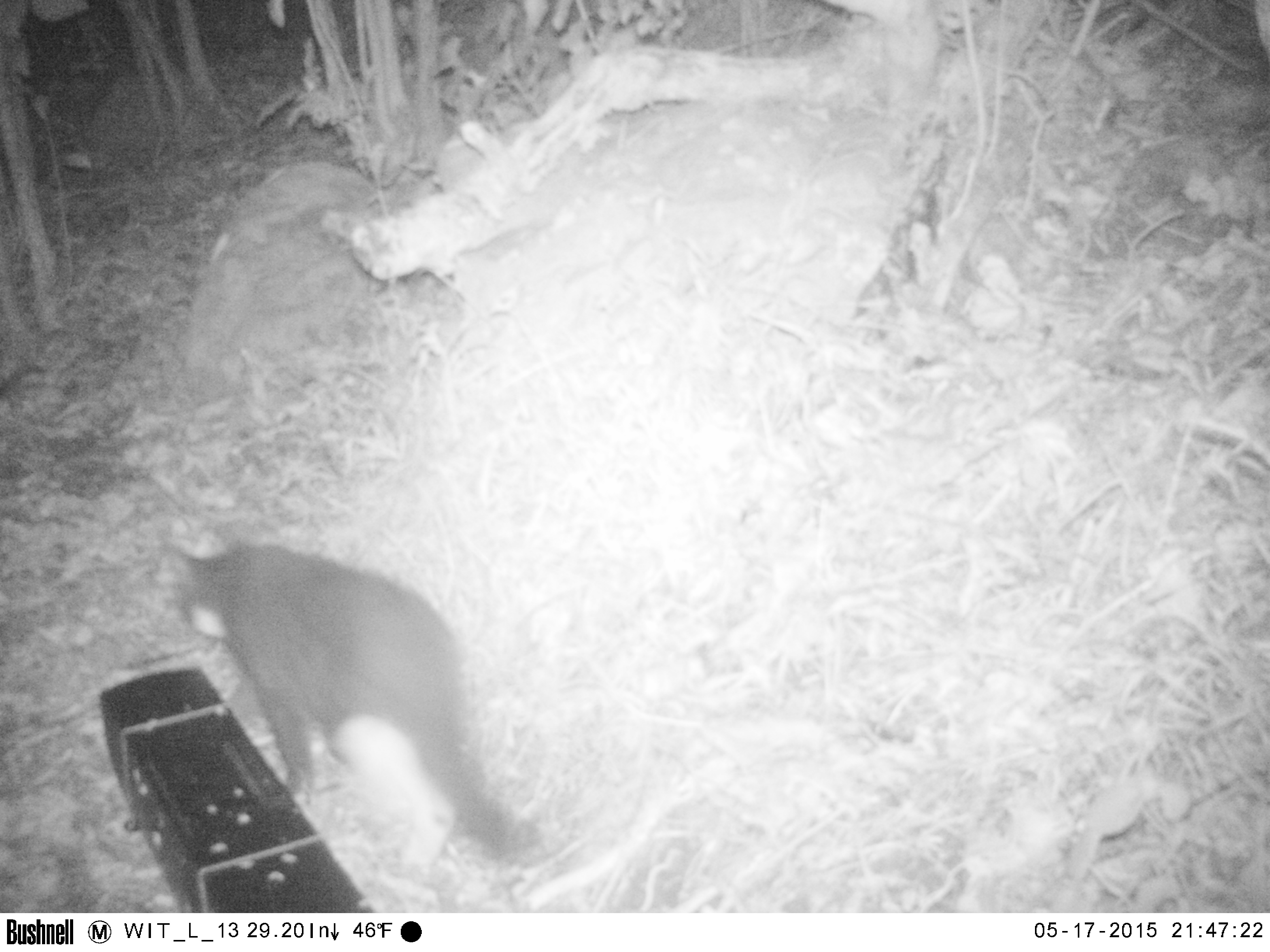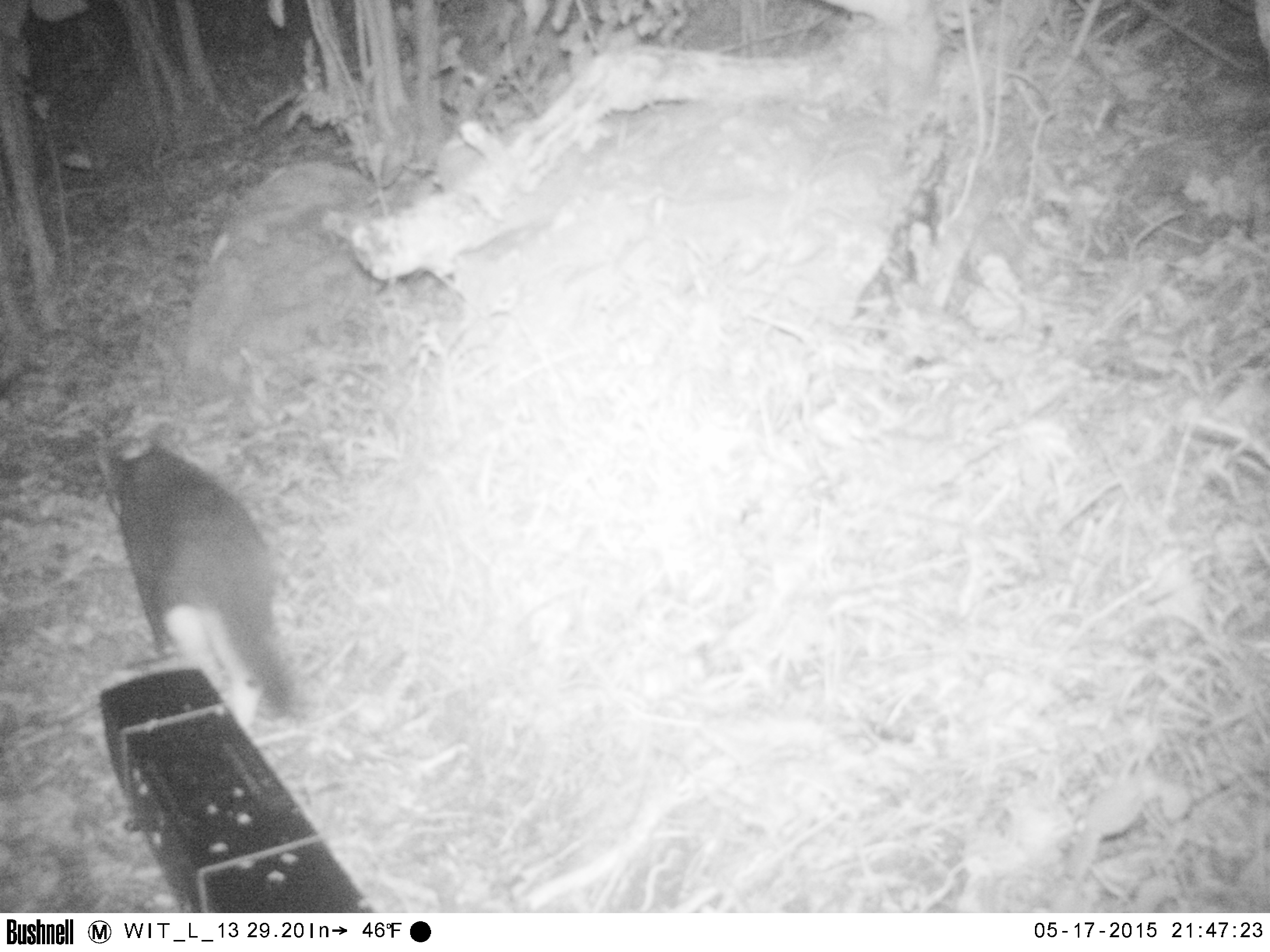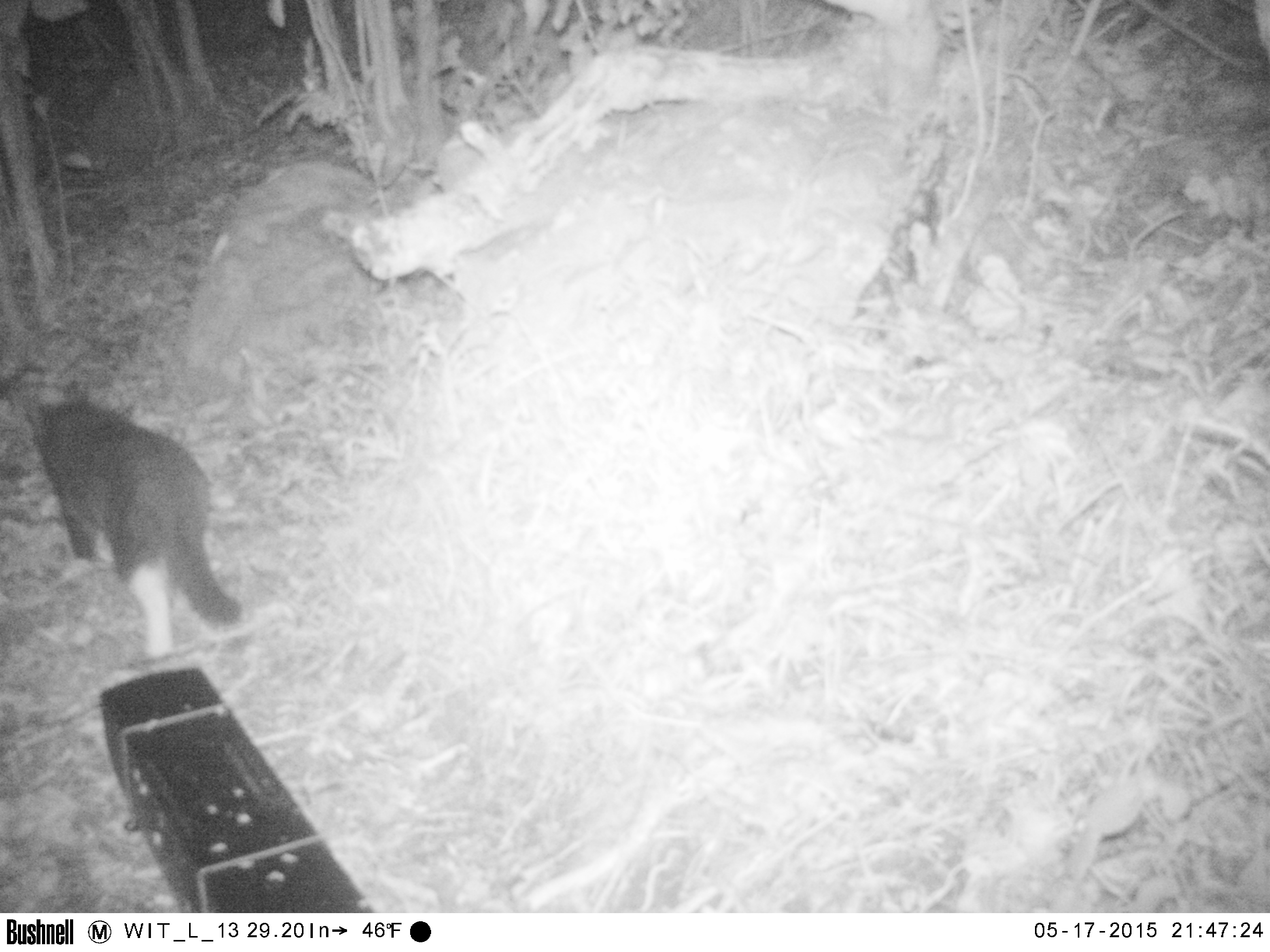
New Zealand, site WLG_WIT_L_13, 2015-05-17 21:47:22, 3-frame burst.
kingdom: Animalia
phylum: Chordata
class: Mammalia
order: Carnivora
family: Felidae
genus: Felis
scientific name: Felis catus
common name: domestic cat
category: cat